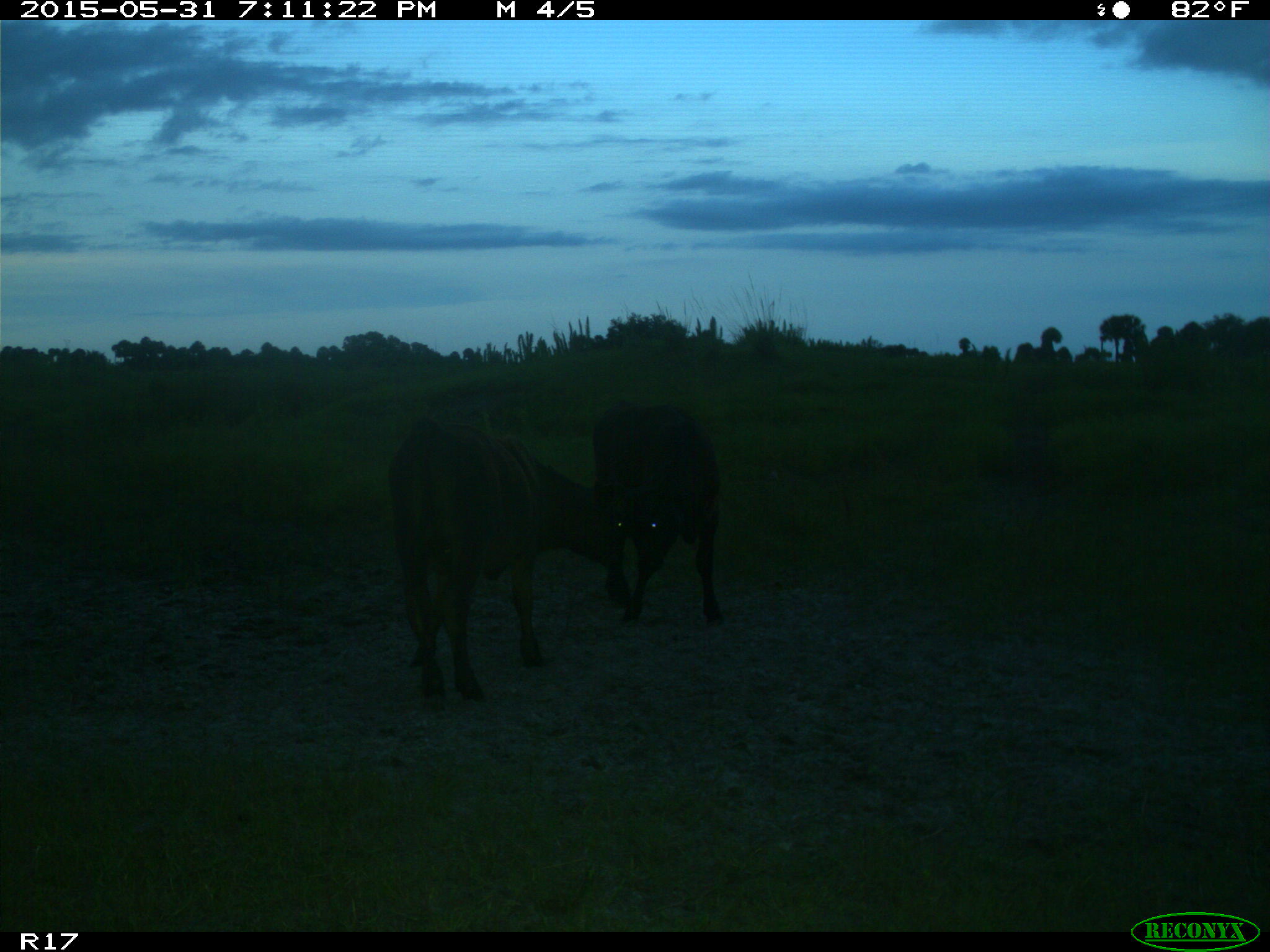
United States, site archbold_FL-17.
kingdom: Animalia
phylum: Chordata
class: Mammalia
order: Artiodactyla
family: Bovidae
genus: Bos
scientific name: Bos taurus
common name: domestic cow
Bos taurus (domestic cow).